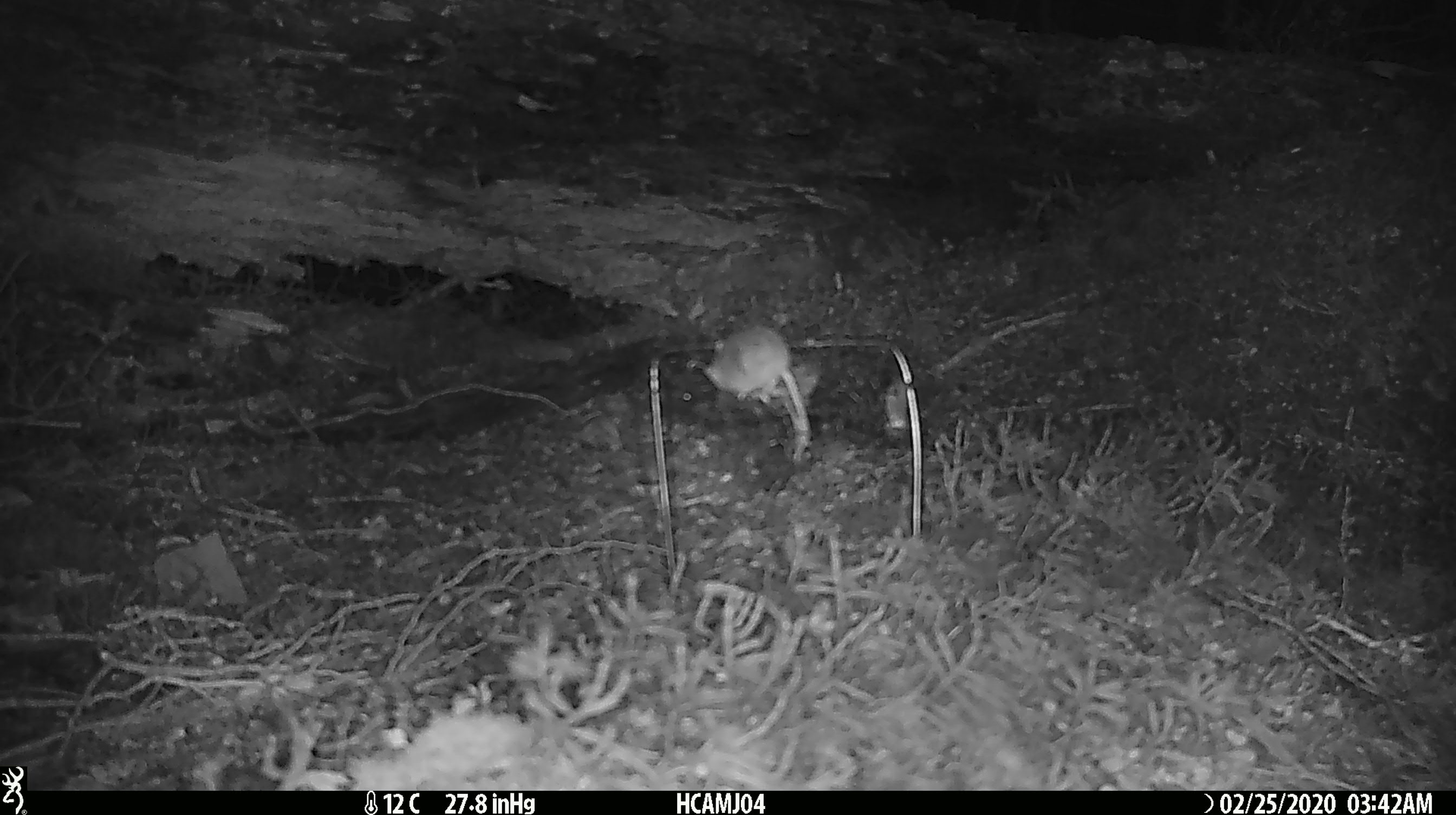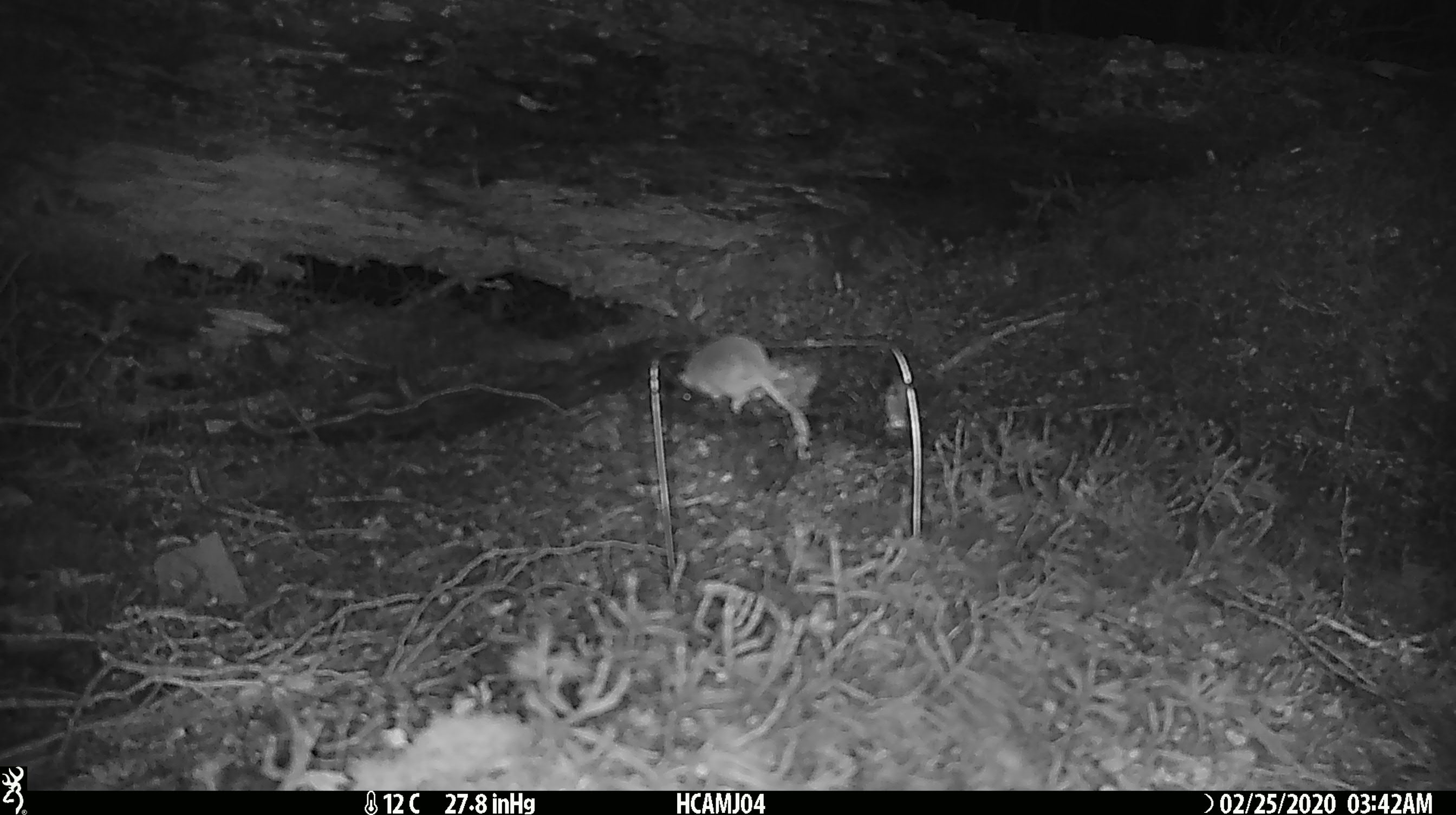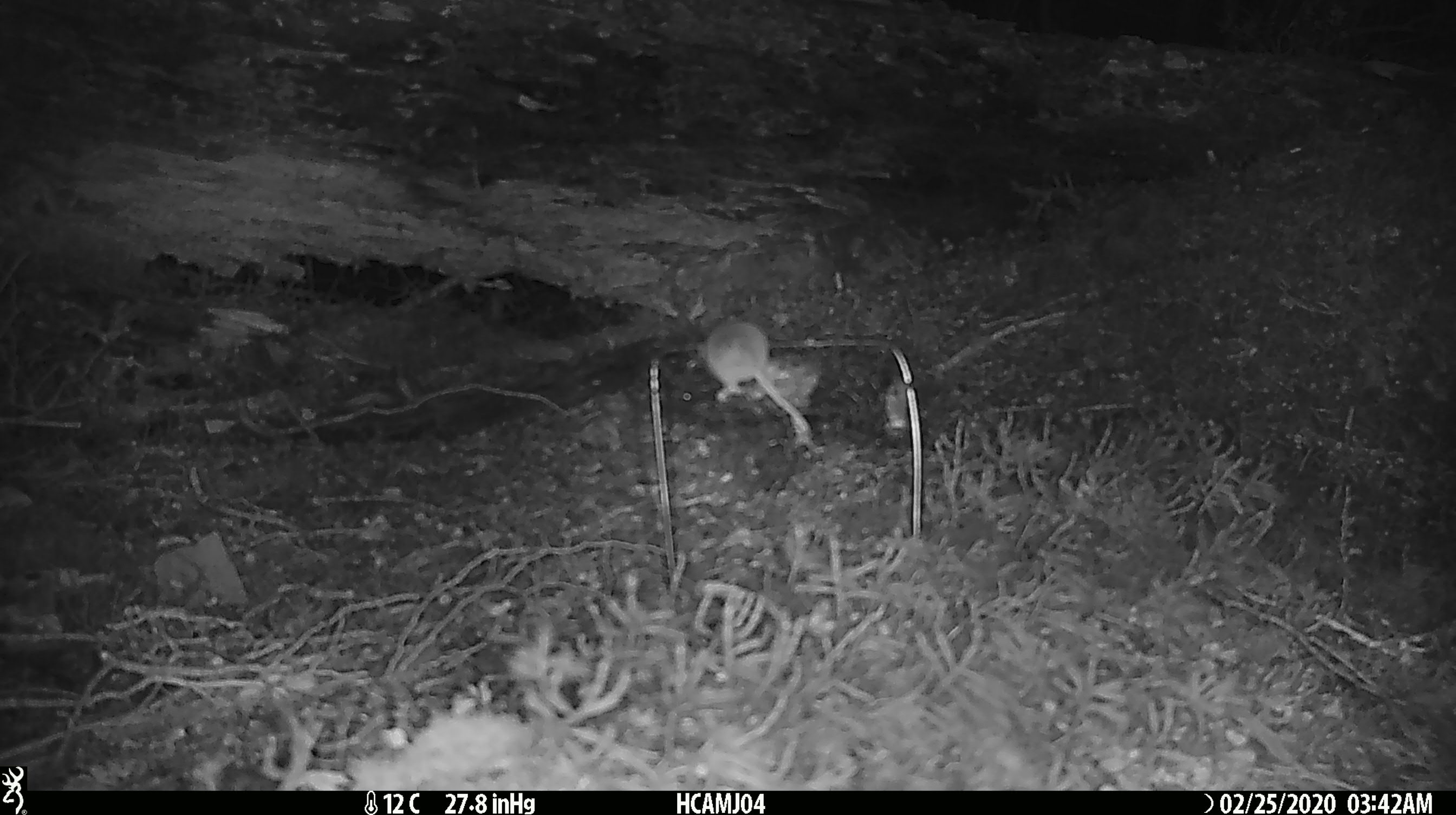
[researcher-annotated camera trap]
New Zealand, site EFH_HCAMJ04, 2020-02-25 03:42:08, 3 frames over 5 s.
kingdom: Animalia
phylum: Chordata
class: Mammalia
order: Rodentia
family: Muridae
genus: Mus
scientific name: Mus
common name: mouse